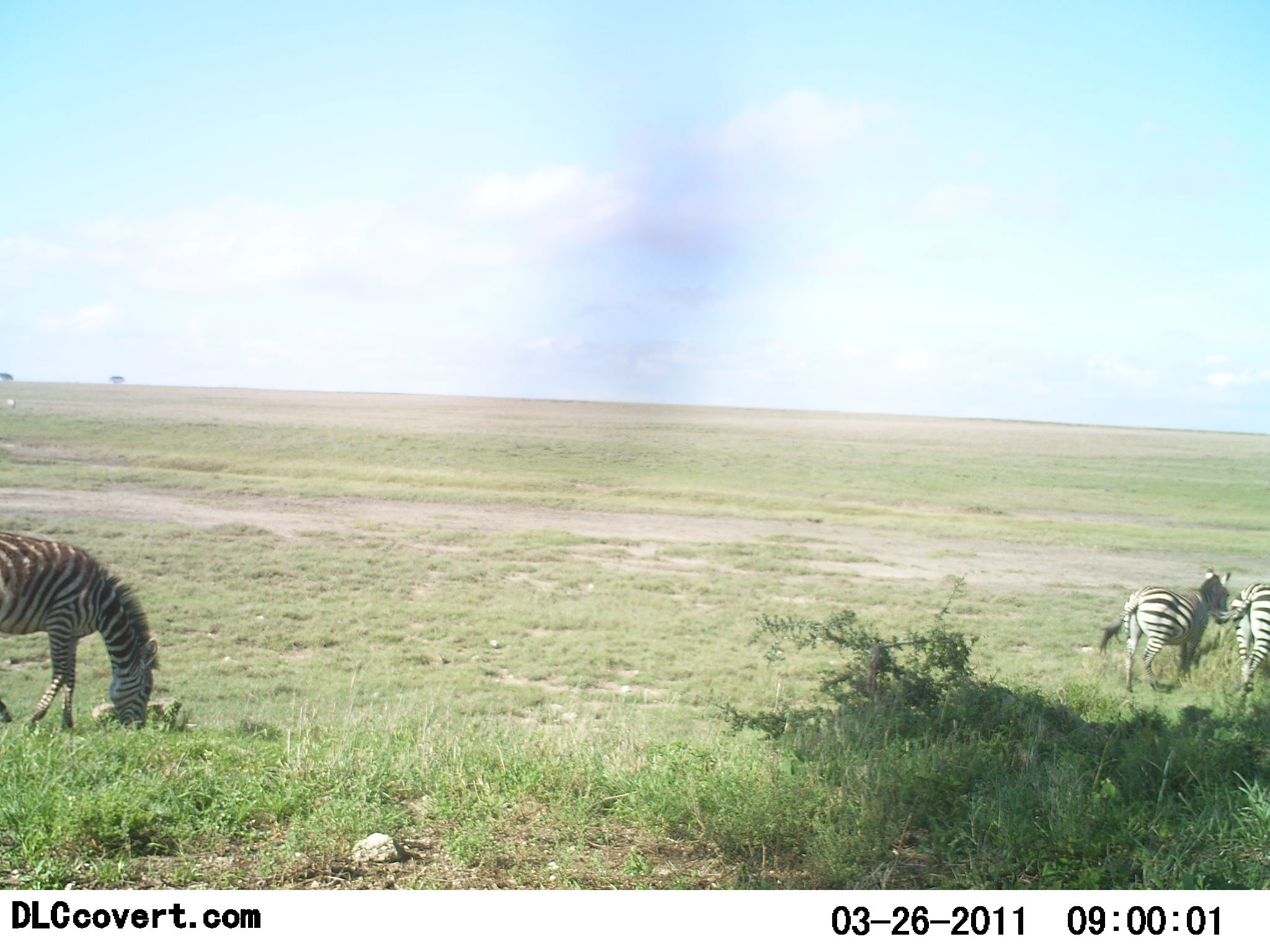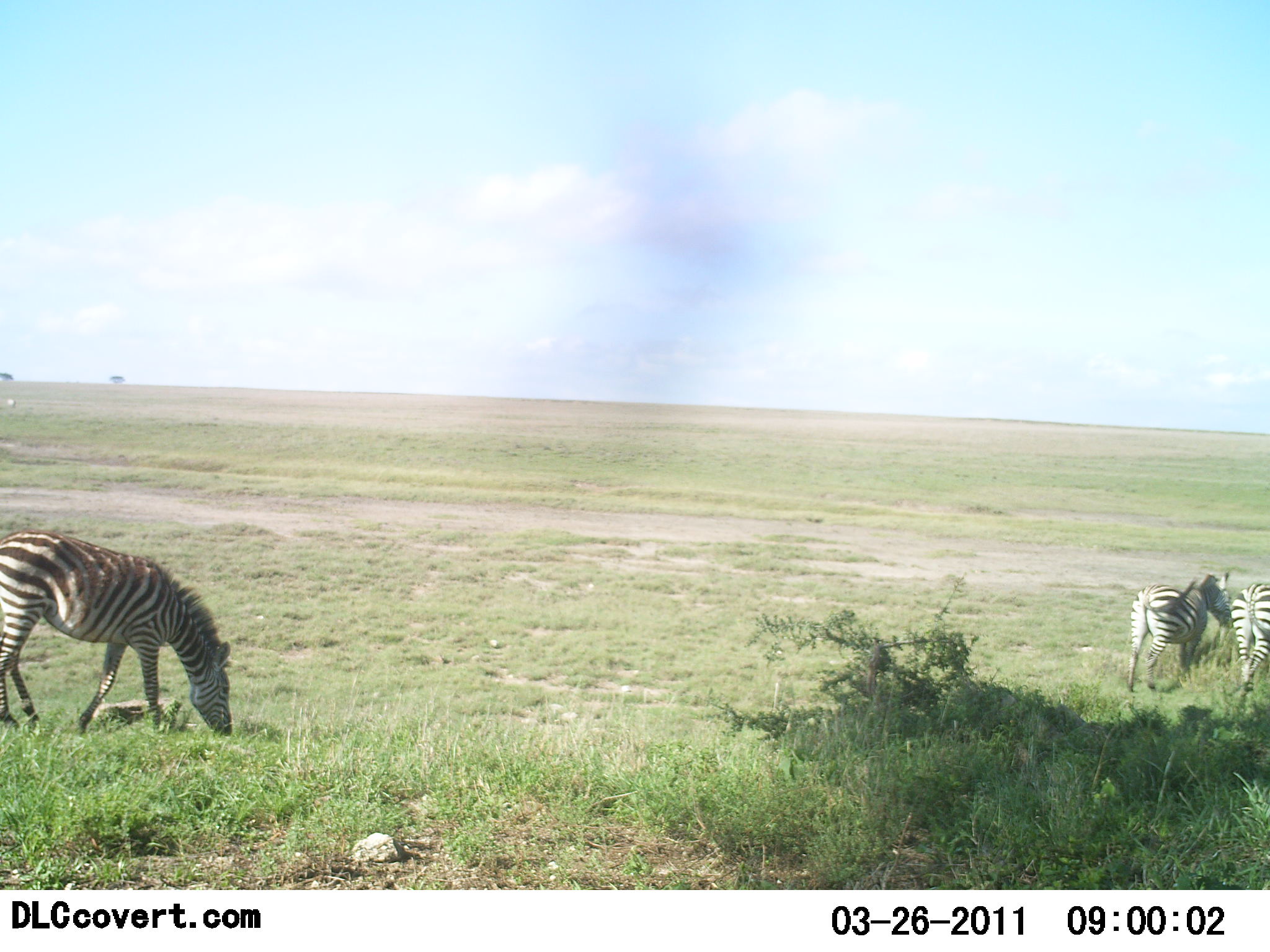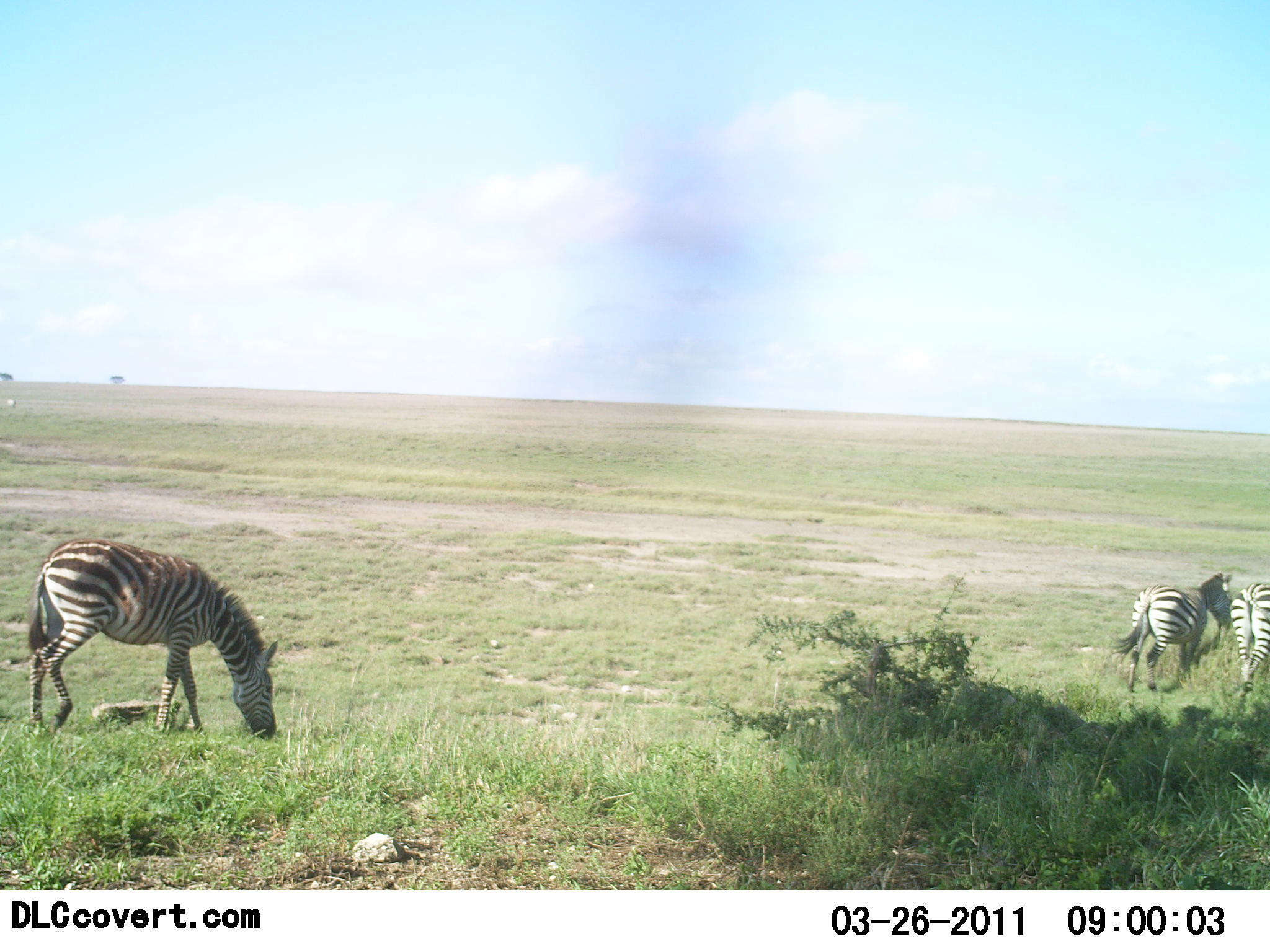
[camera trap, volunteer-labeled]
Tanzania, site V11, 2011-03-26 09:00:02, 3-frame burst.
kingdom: Animalia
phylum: Chordata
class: Mammalia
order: Perissodactyla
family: Equidae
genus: Equus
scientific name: Equus quagga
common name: plains zebra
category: zebra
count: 3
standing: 36%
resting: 0%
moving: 55%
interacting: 0%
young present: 0%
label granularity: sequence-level